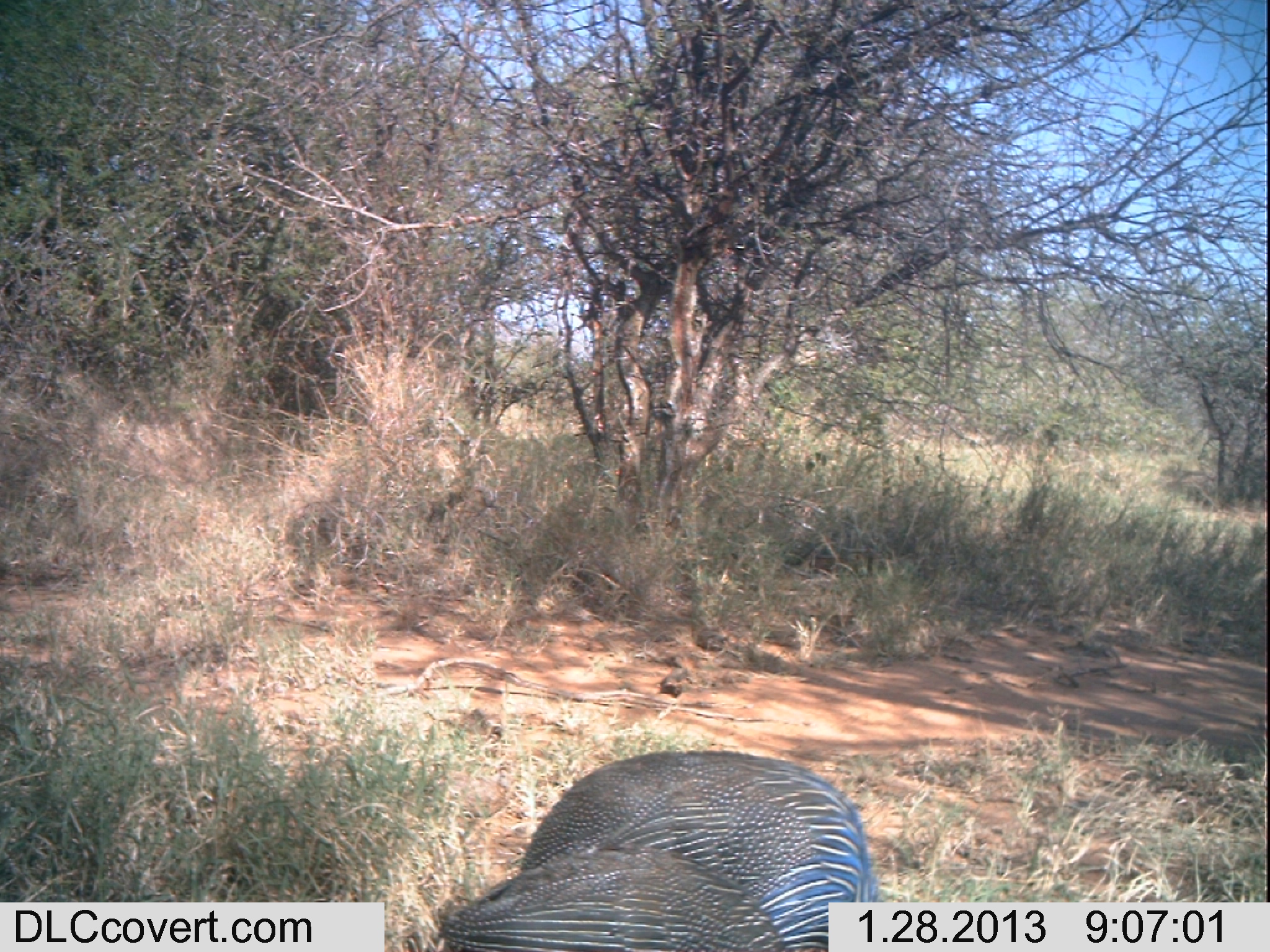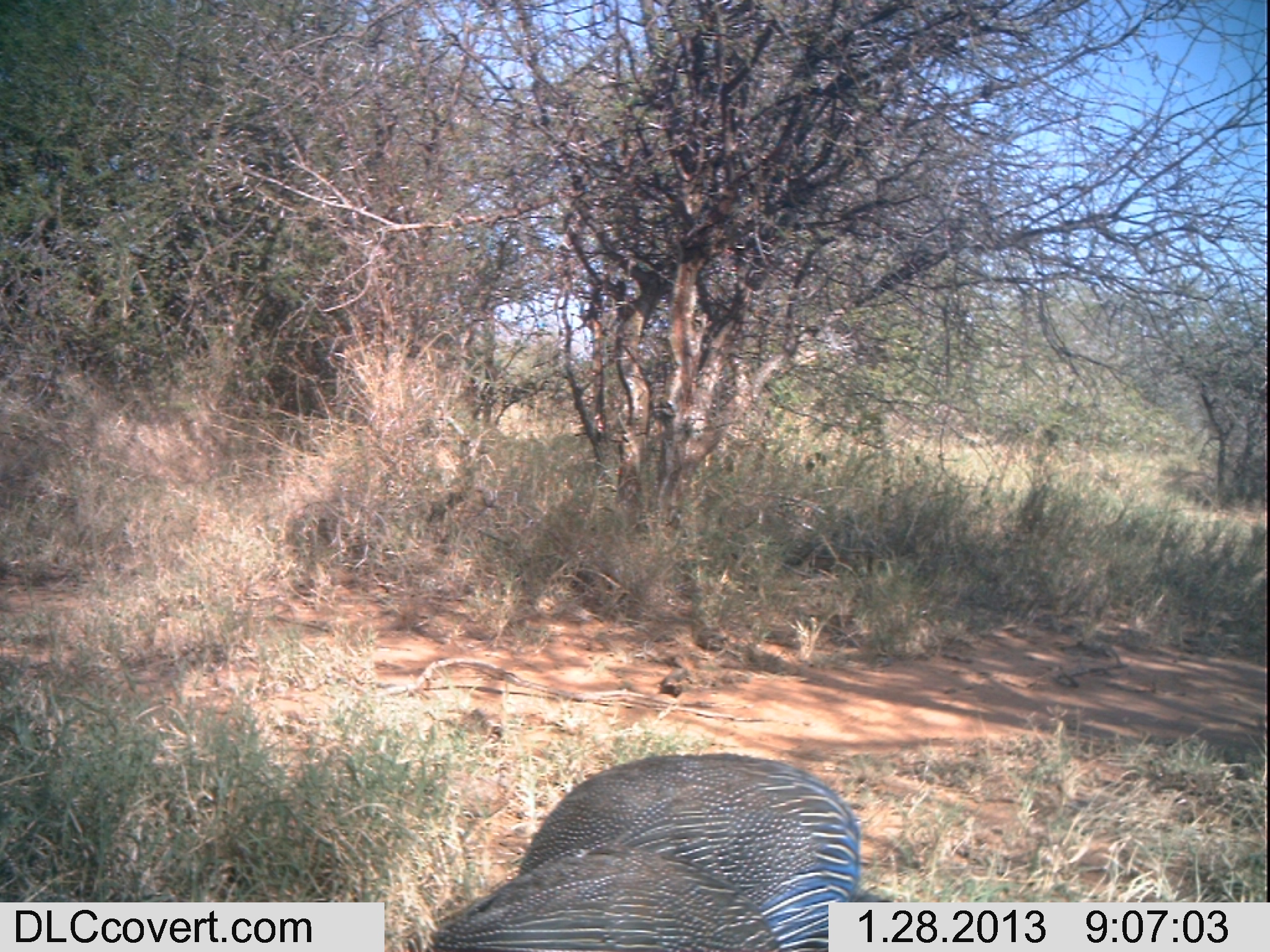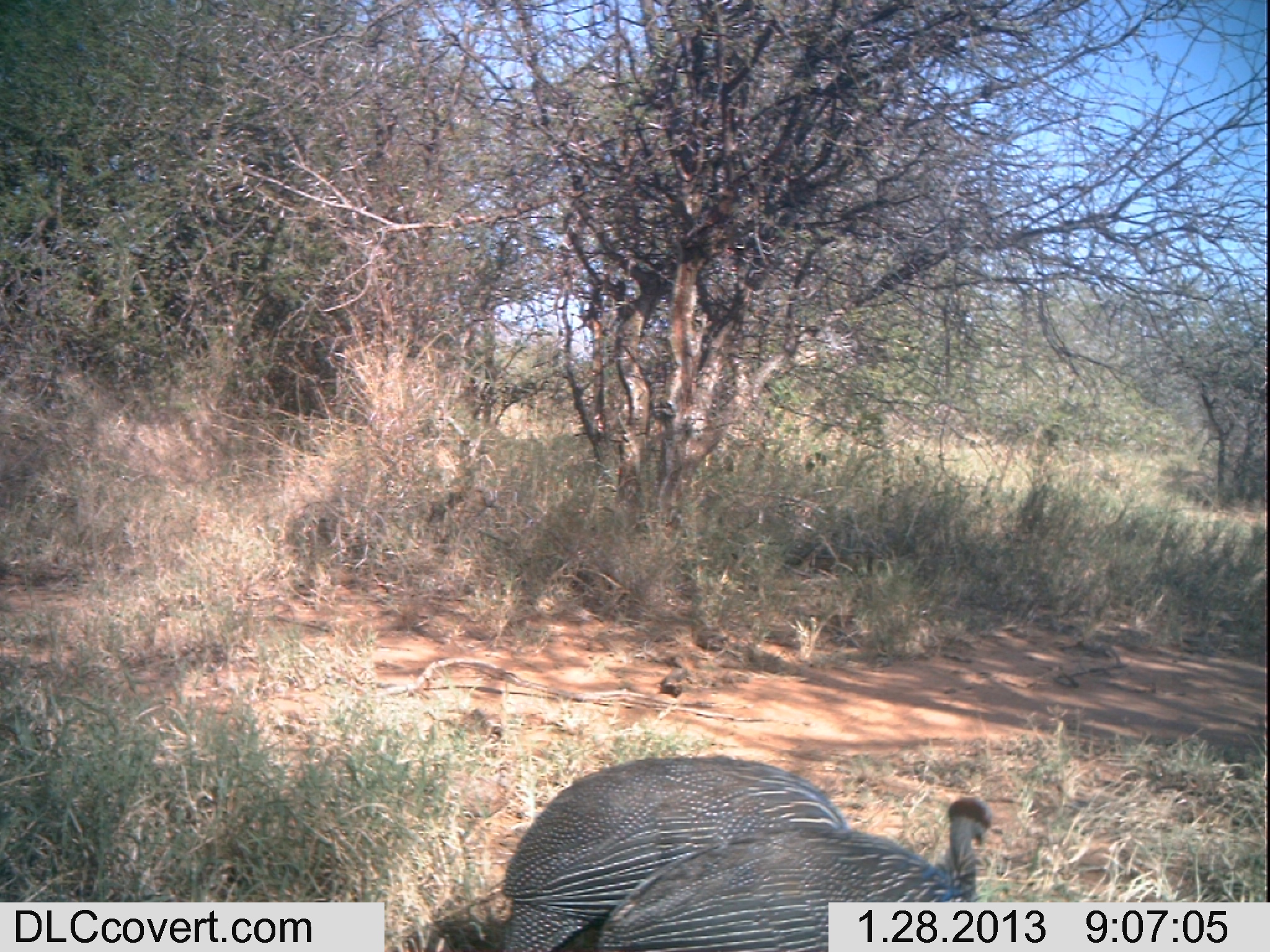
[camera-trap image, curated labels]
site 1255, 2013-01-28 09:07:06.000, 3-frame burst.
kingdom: Animalia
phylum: Chordata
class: Aves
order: Galliformes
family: Numididae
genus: Acryllium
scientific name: Acryllium vulturinum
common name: vulturine guineafowl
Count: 2.